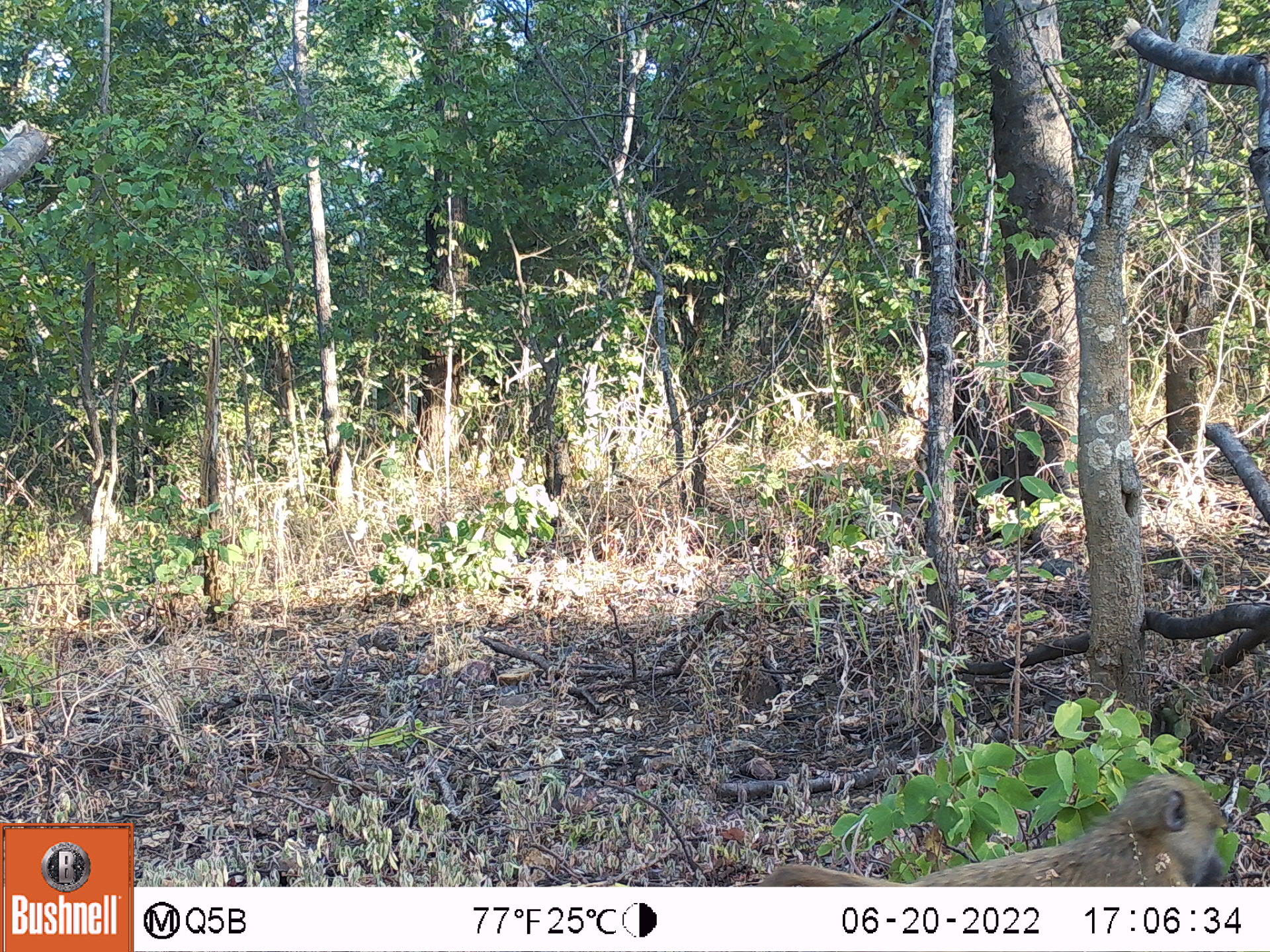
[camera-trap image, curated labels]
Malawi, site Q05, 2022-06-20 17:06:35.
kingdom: Animalia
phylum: Chordata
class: Mammalia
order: Primates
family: Cercopithecidae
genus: Papio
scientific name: Papio cynocephalus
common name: yellow baboon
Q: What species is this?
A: Yellow baboon (Papio cynocephalus).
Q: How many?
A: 1.